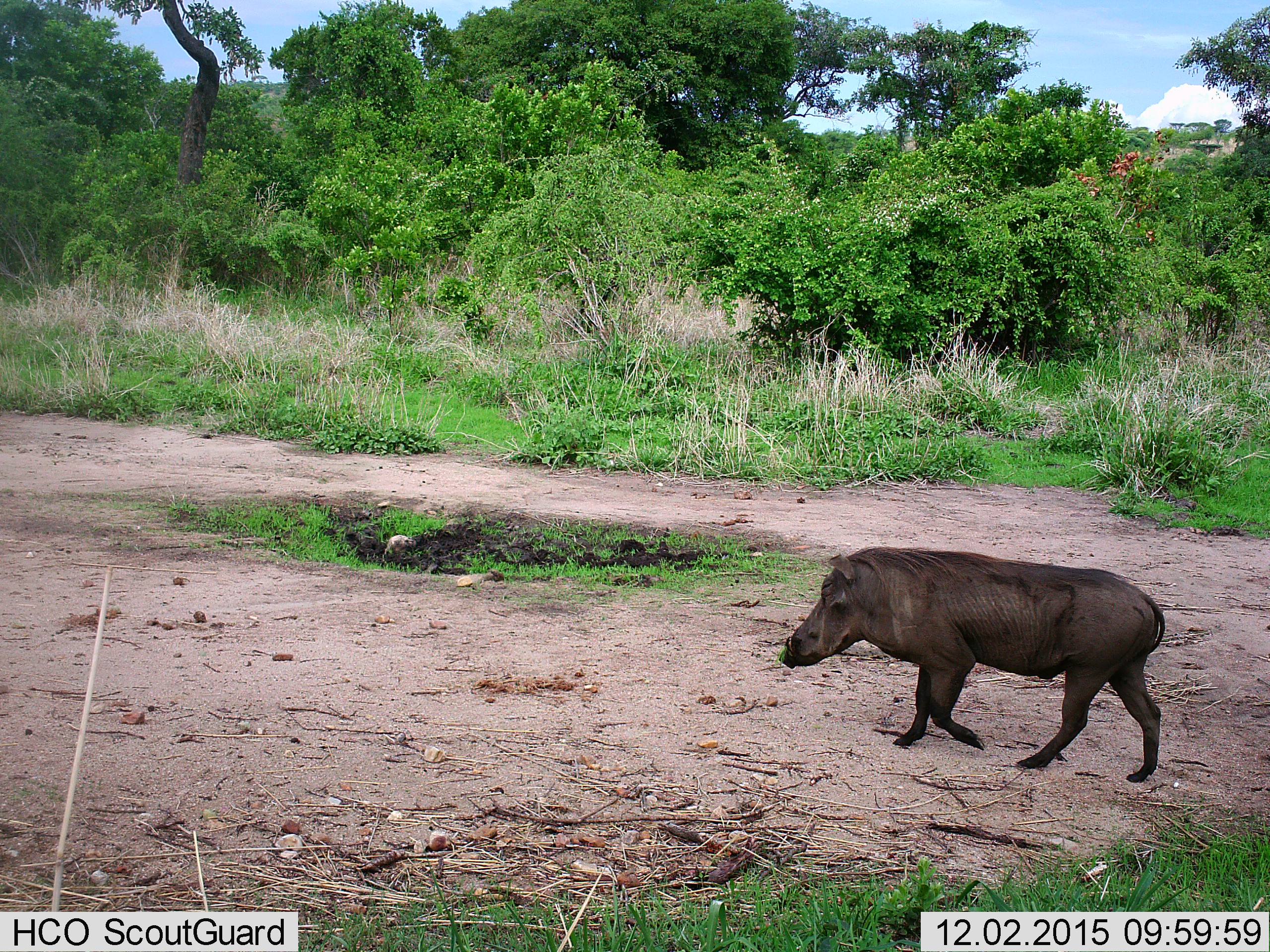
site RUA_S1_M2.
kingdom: Animalia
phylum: Chordata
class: Mammalia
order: Artiodactyla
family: Suidae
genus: Phacochoerus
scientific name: Phacochoerus africanus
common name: warthog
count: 1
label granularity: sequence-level